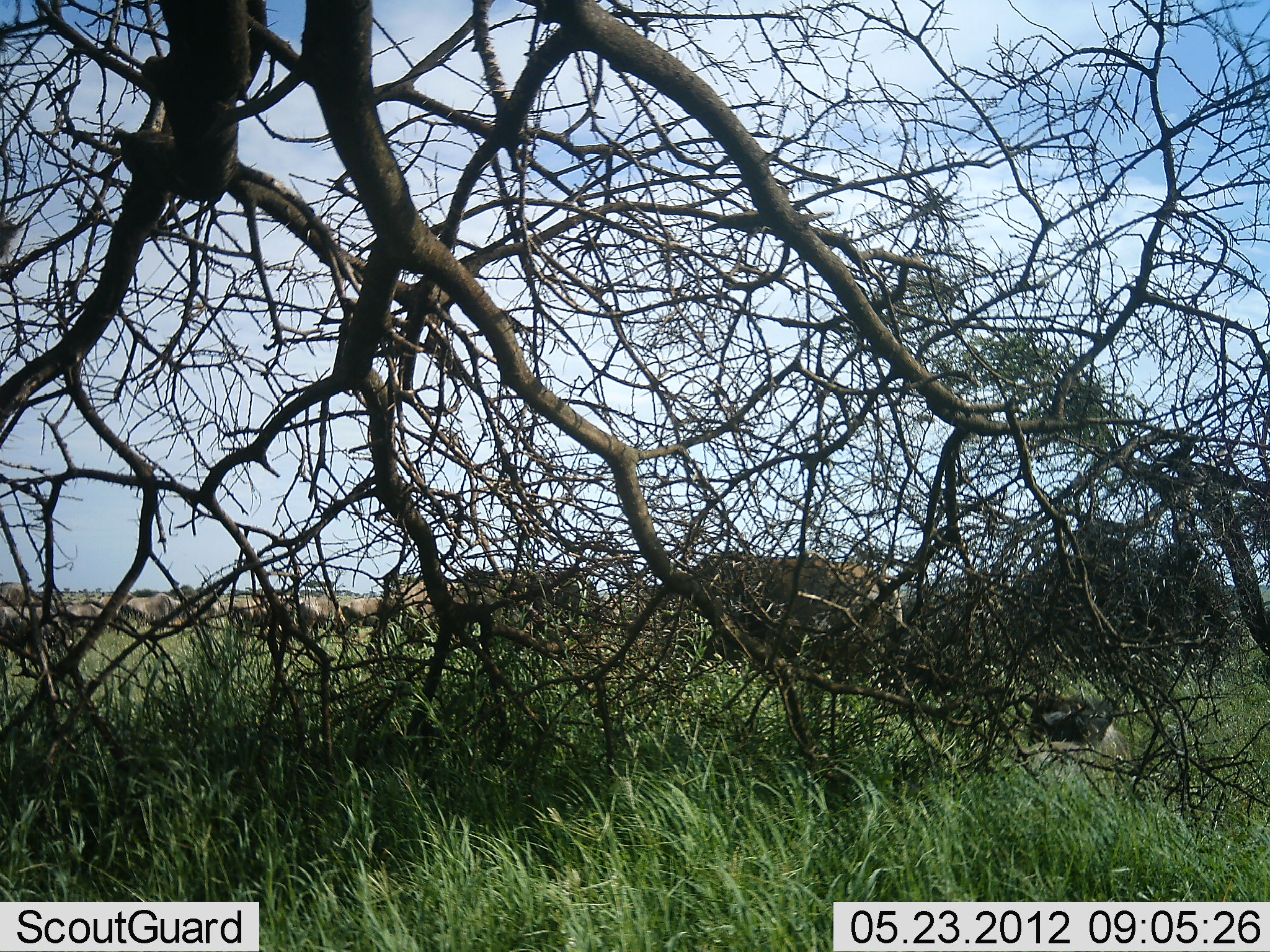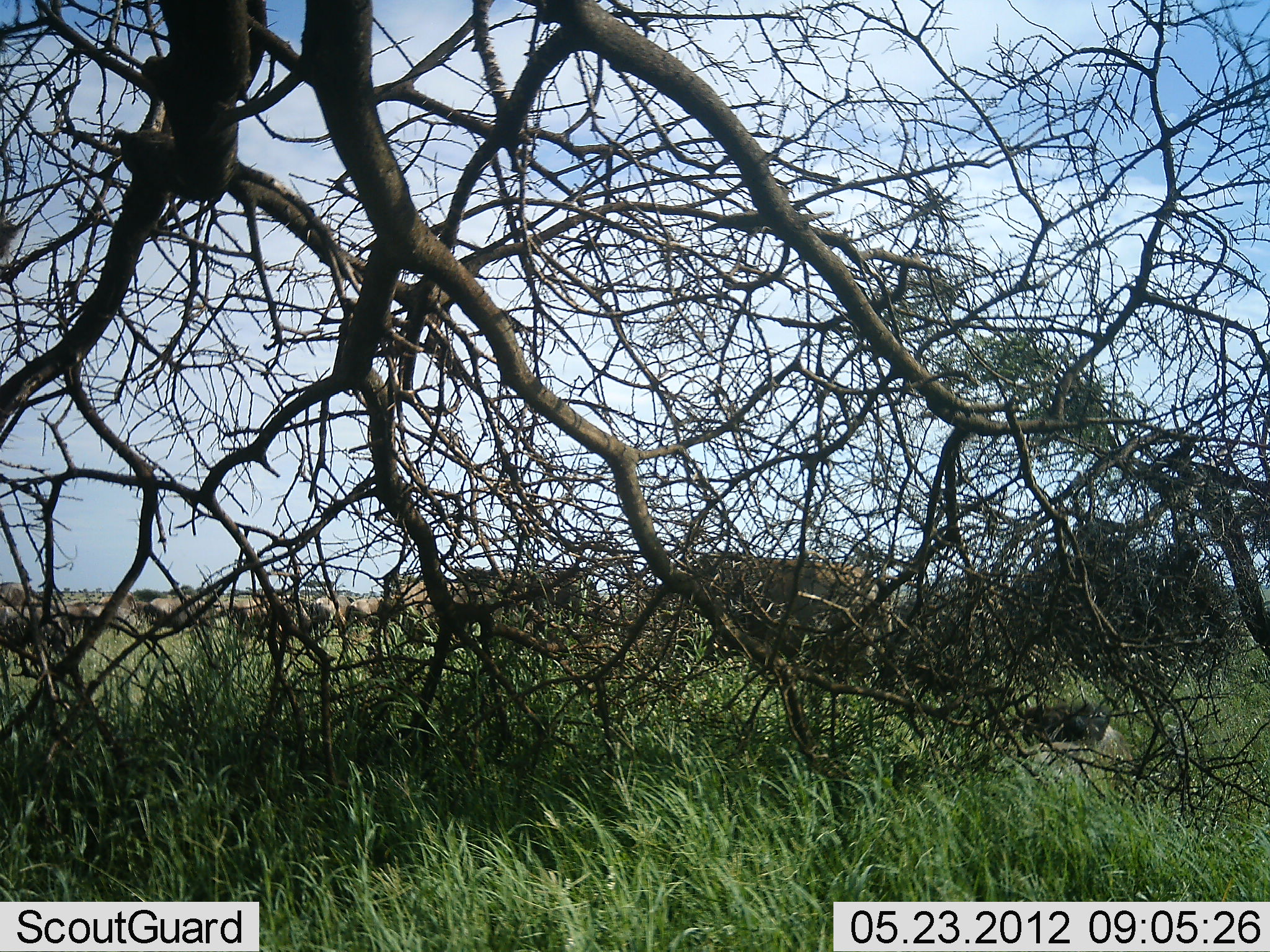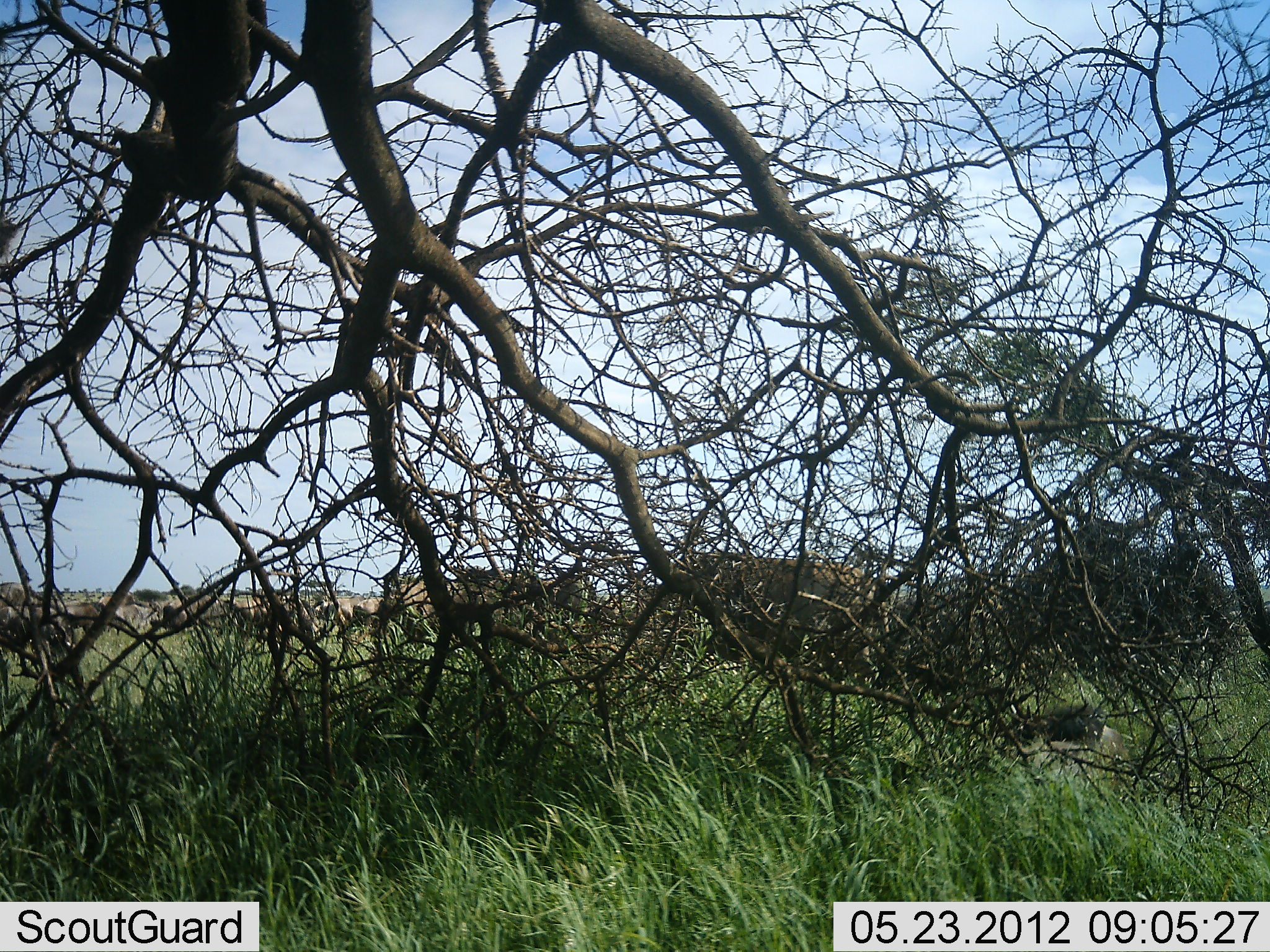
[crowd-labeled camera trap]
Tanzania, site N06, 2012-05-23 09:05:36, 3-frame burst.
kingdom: Animalia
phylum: Chordata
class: Mammalia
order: Artiodactyla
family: Bovidae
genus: Connochaetes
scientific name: Connochaetes taurinus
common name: blue wildebeest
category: wildebeest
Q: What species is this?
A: Wildebeest (blue wildebeest) (Connochaetes taurinus).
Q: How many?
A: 11-50.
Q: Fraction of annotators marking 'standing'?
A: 11%.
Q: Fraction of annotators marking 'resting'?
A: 21%.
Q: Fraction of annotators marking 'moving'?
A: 68%.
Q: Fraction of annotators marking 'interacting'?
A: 0%.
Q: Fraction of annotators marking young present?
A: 16%.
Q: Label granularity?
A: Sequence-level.